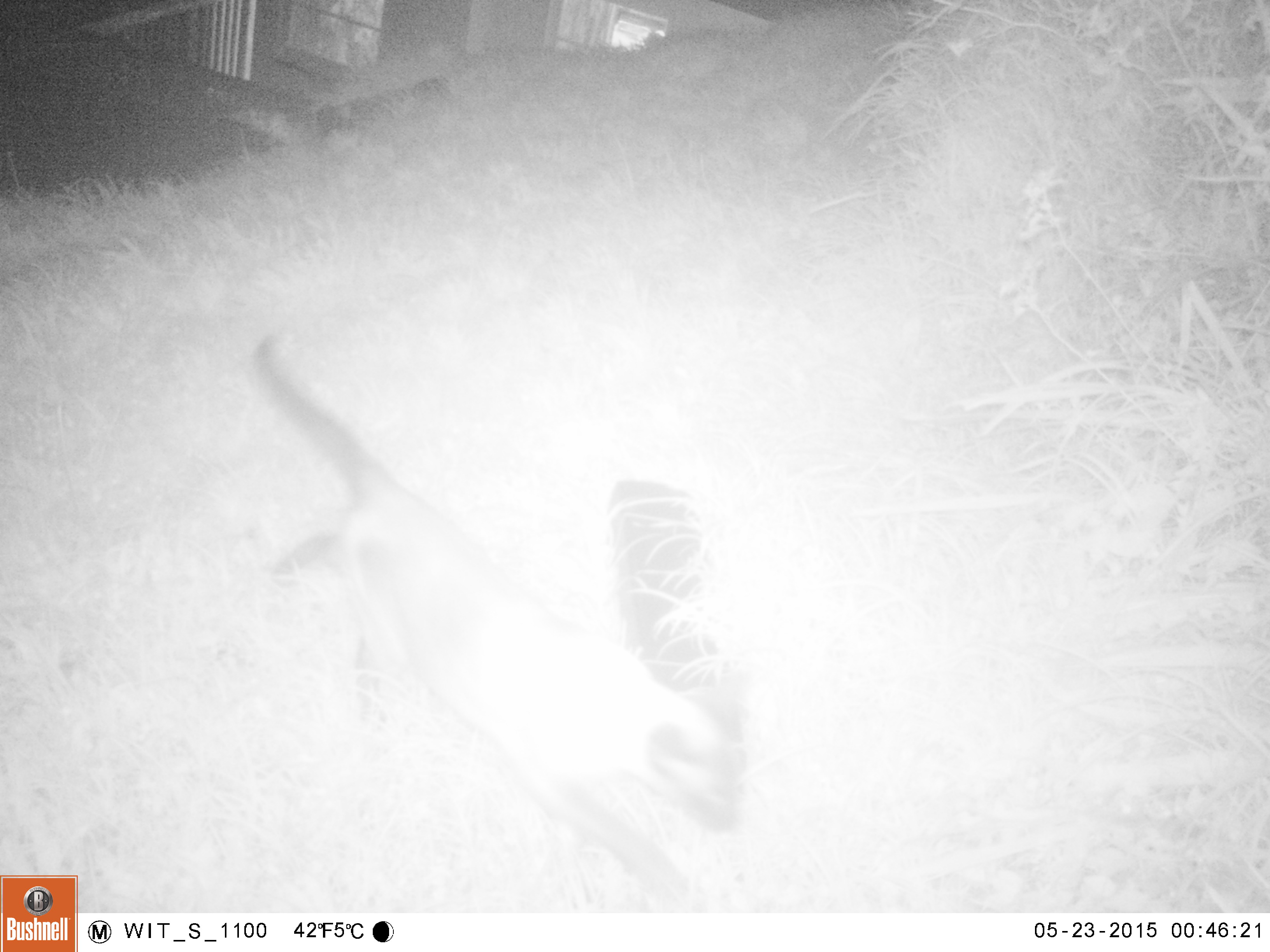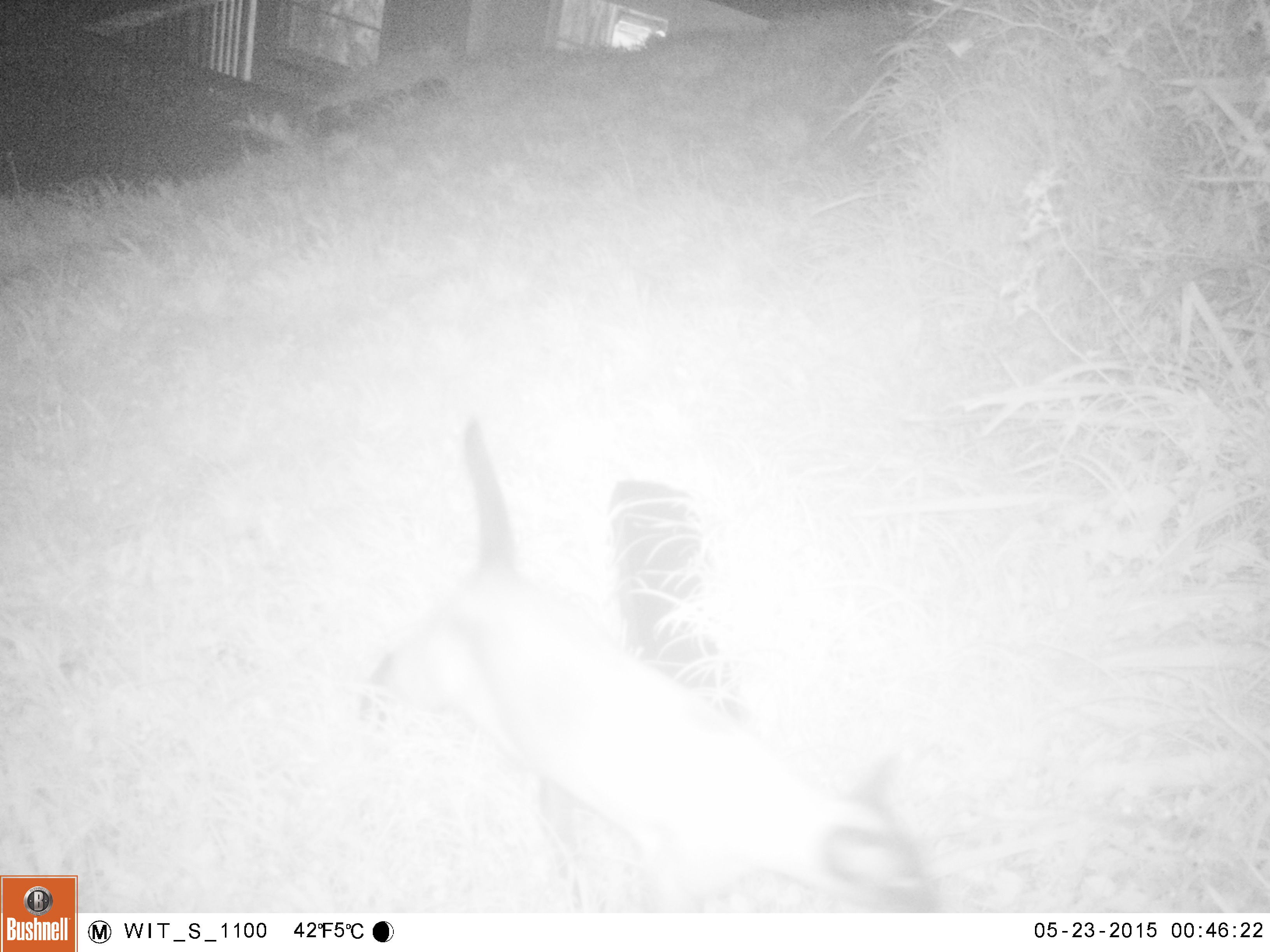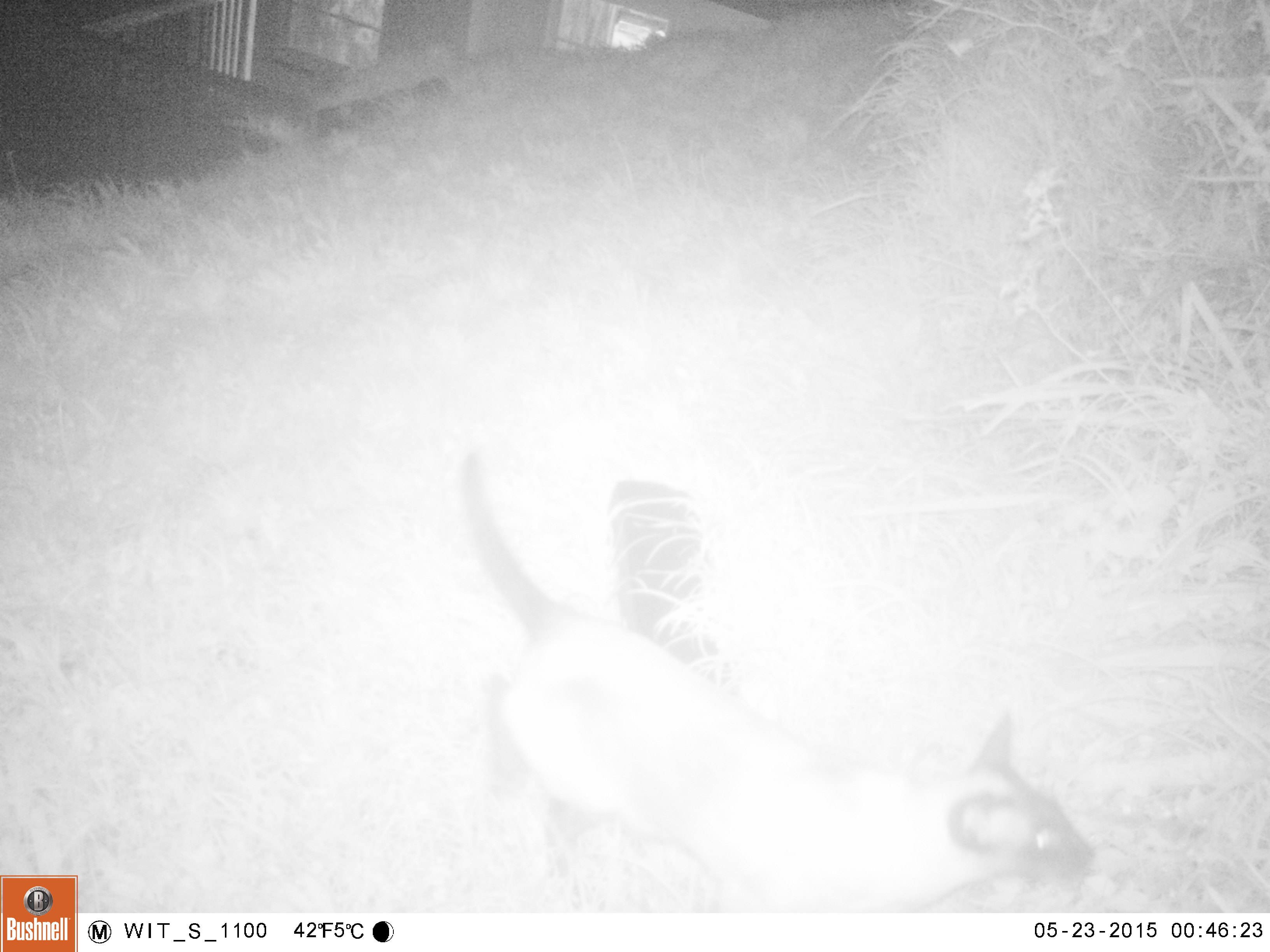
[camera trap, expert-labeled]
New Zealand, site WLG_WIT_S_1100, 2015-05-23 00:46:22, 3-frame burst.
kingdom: Animalia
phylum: Chordata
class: Mammalia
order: Carnivora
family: Felidae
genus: Felis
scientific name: Felis catus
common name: domestic cat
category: cat